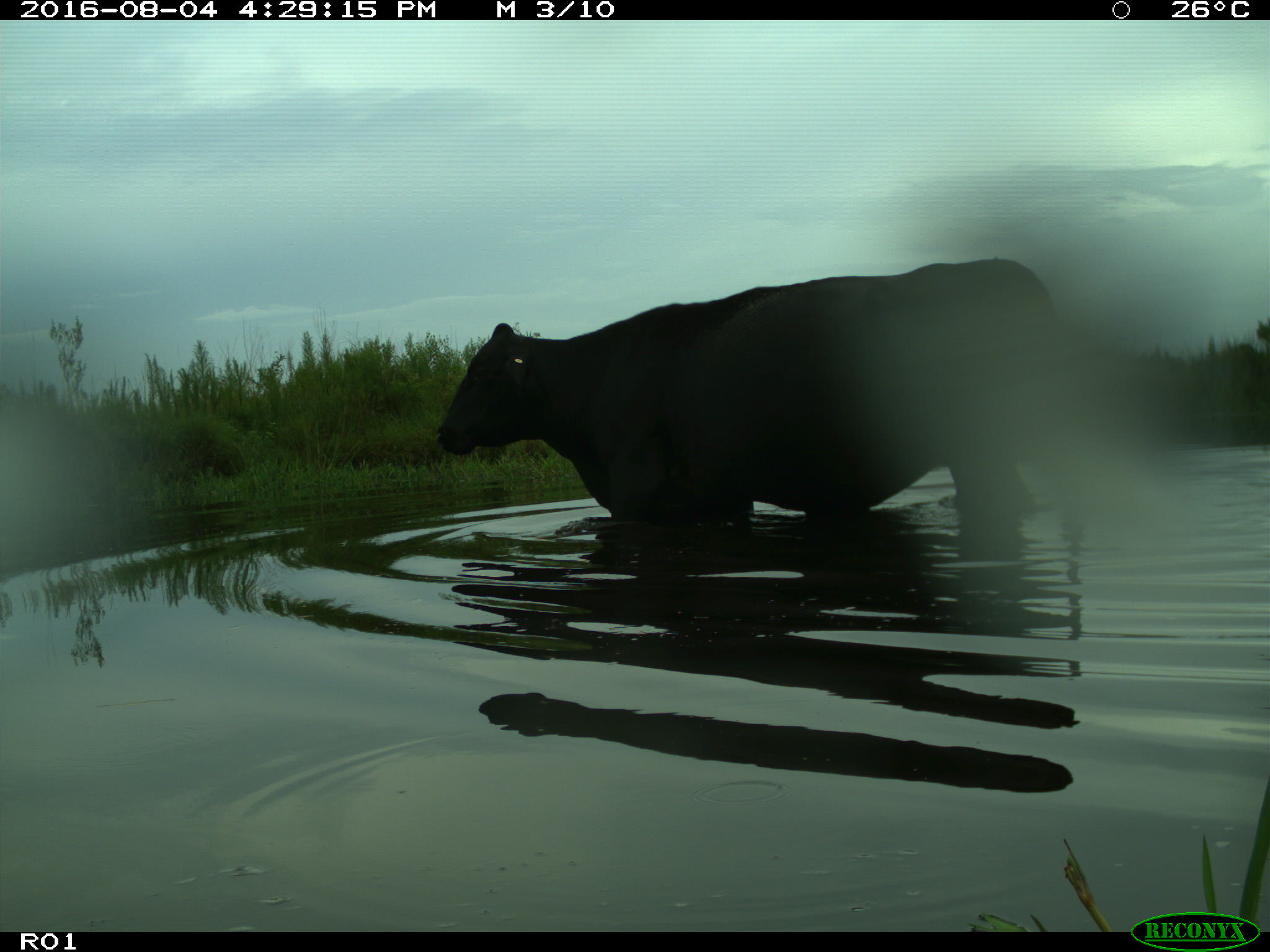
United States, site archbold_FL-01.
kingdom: Animalia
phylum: Chordata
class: Mammalia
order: Artiodactyla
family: Bovidae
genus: Bos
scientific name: Bos taurus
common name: domestic cow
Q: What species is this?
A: Bos taurus (domestic cow).